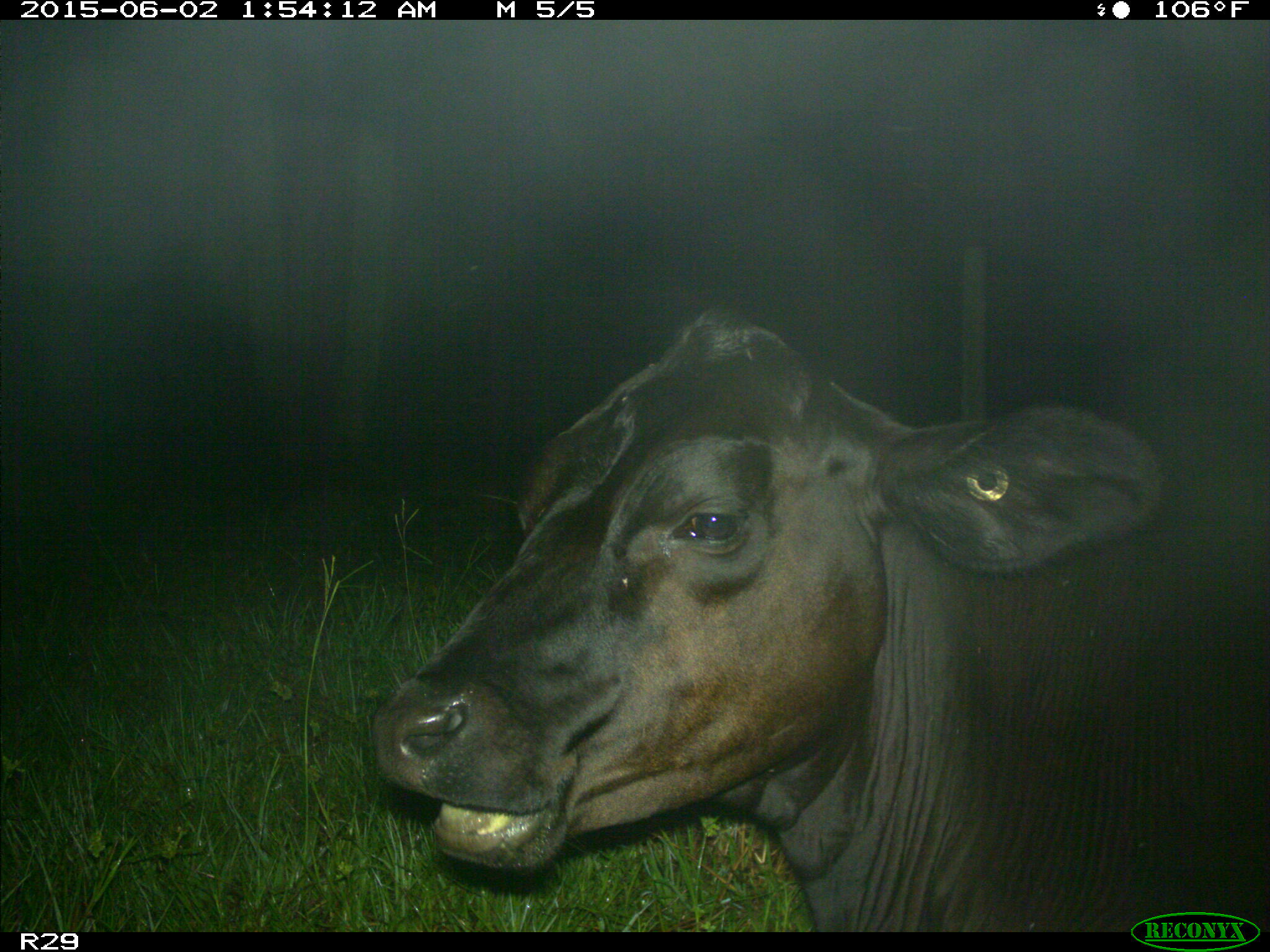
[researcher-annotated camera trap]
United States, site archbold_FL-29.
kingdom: Animalia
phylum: Chordata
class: Mammalia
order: Artiodactyla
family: Bovidae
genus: Bos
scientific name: Bos taurus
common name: domestic cow